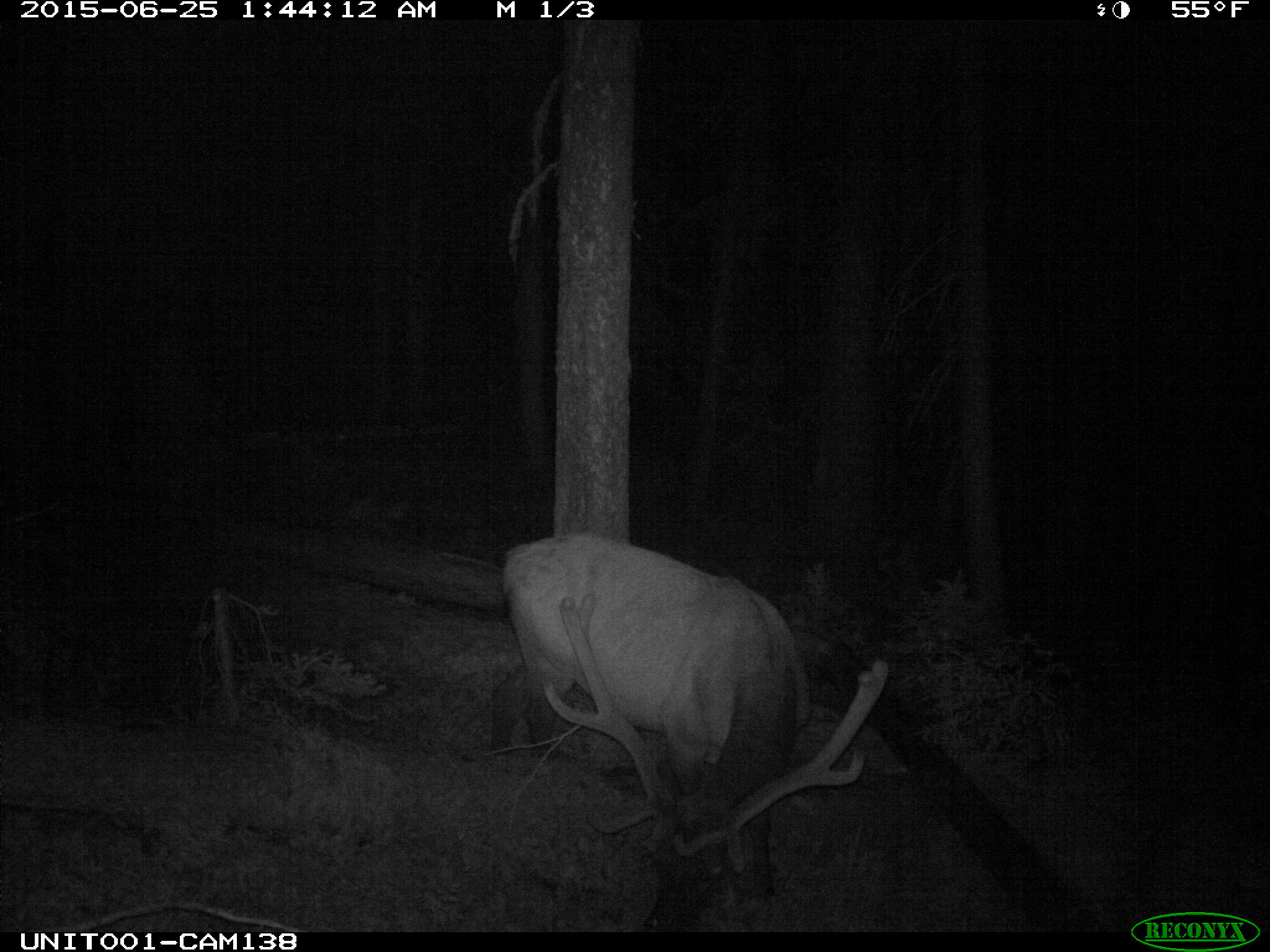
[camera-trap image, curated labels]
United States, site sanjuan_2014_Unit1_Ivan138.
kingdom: Animalia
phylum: Chordata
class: Mammalia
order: Artiodactyla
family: Cervidae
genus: Cervus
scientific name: Cervus elaphus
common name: red deer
Cervus elaphus (red deer).